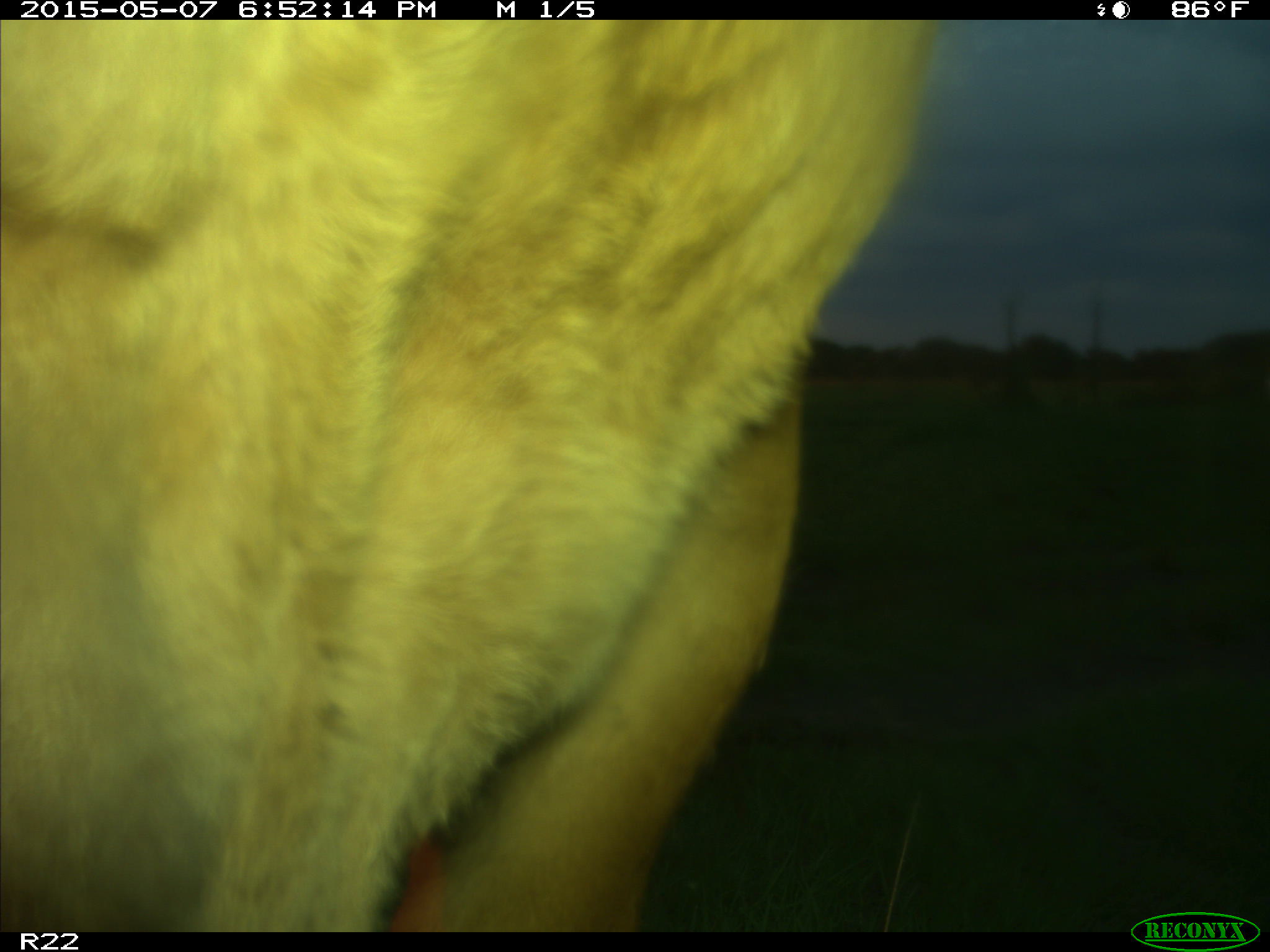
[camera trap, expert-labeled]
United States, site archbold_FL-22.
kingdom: Animalia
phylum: Chordata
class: Mammalia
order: Artiodactyla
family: Bovidae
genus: Bos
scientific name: Bos taurus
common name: domestic cow